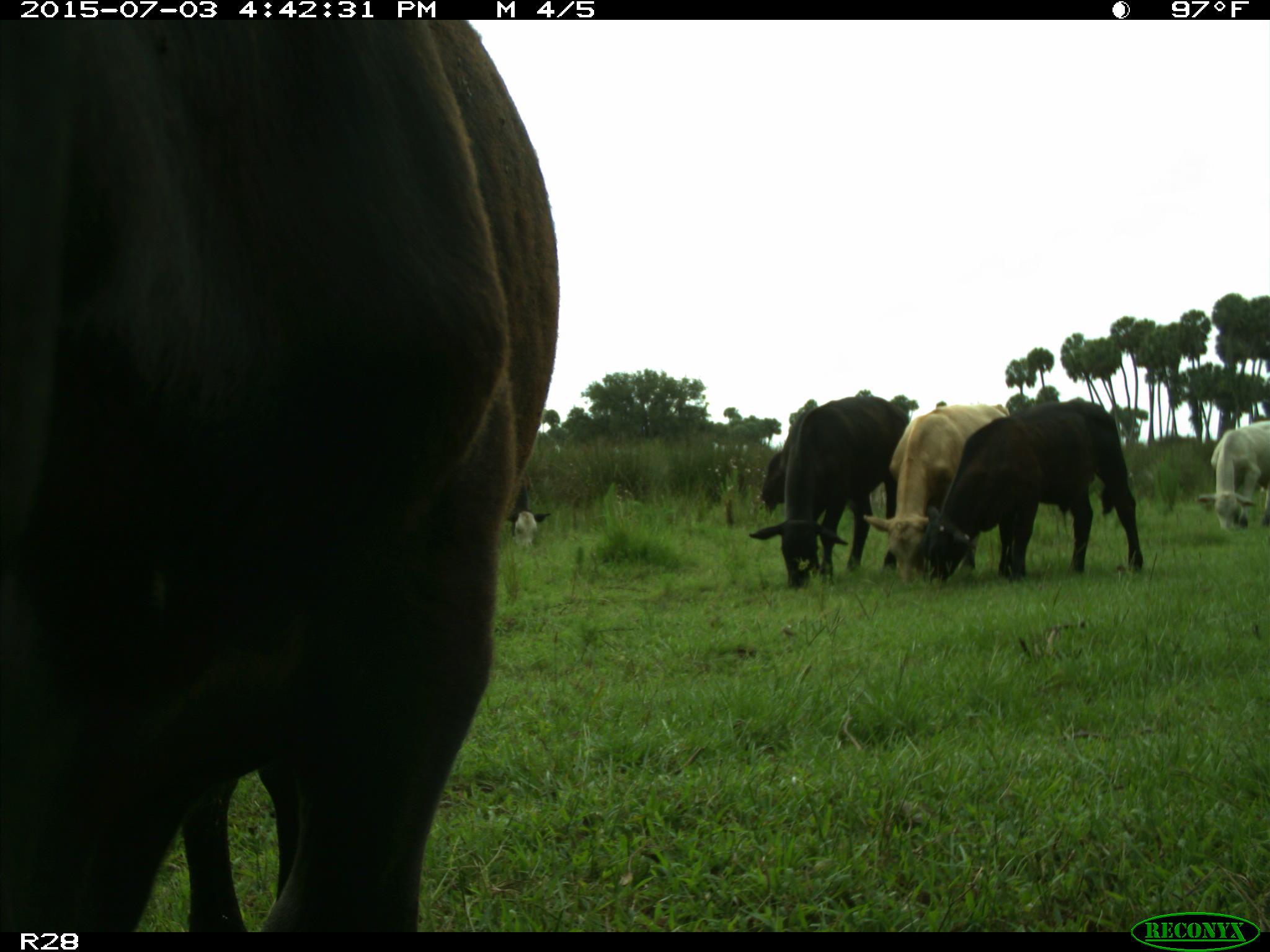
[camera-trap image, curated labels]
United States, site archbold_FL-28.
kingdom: Animalia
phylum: Chordata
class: Mammalia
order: Artiodactyla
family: Bovidae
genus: Bos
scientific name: Bos taurus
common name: domestic cow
Bos taurus (domestic cow).